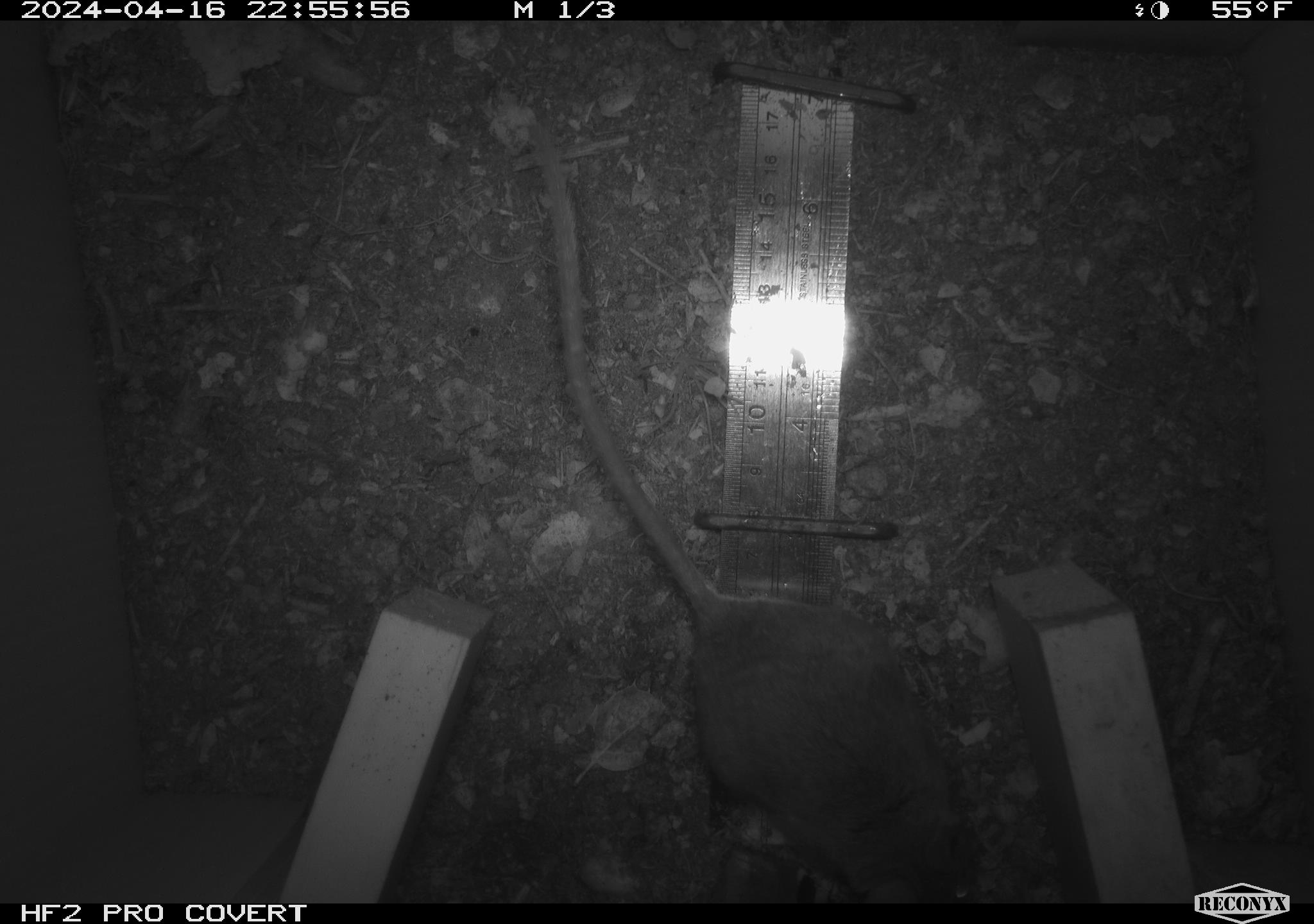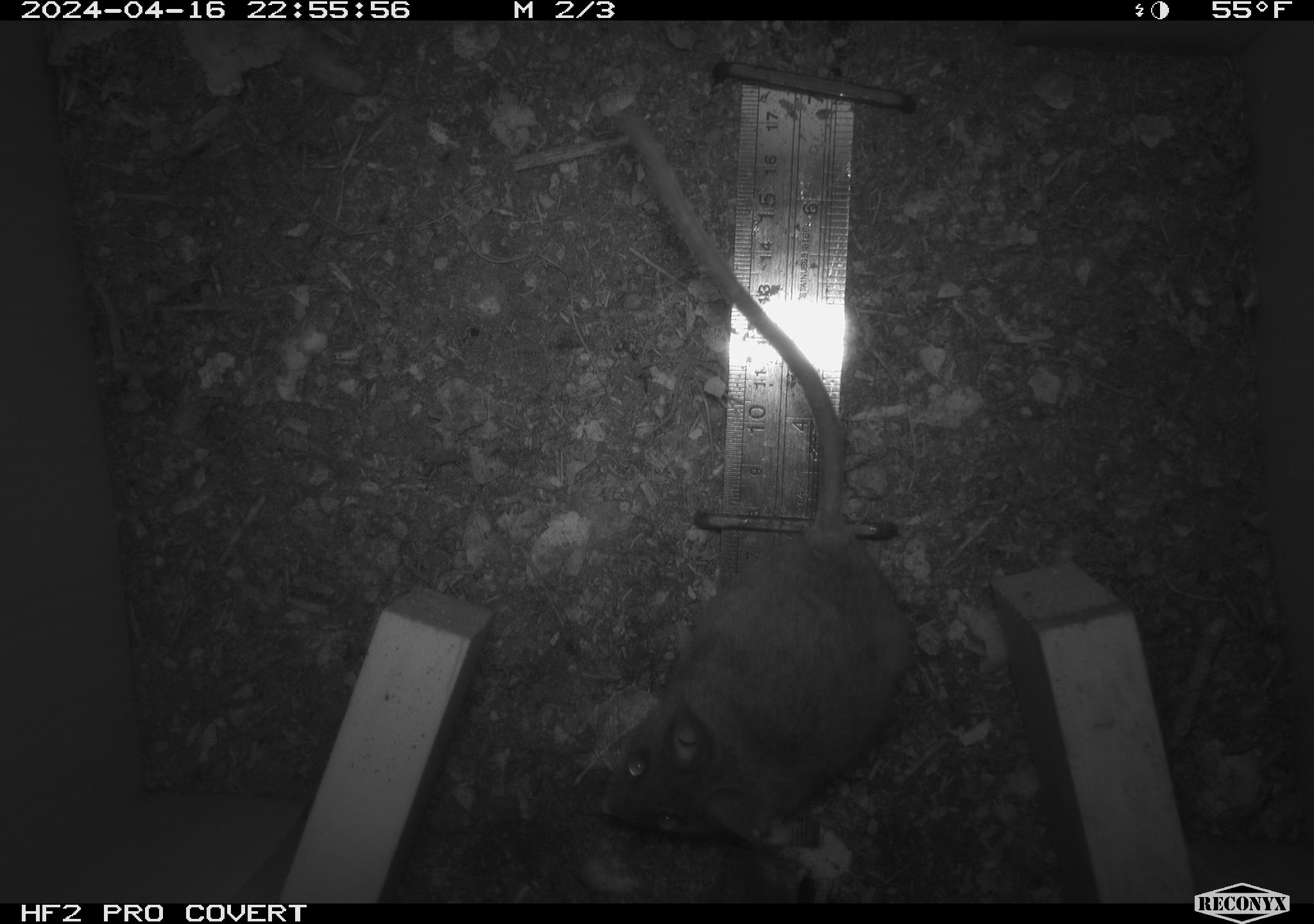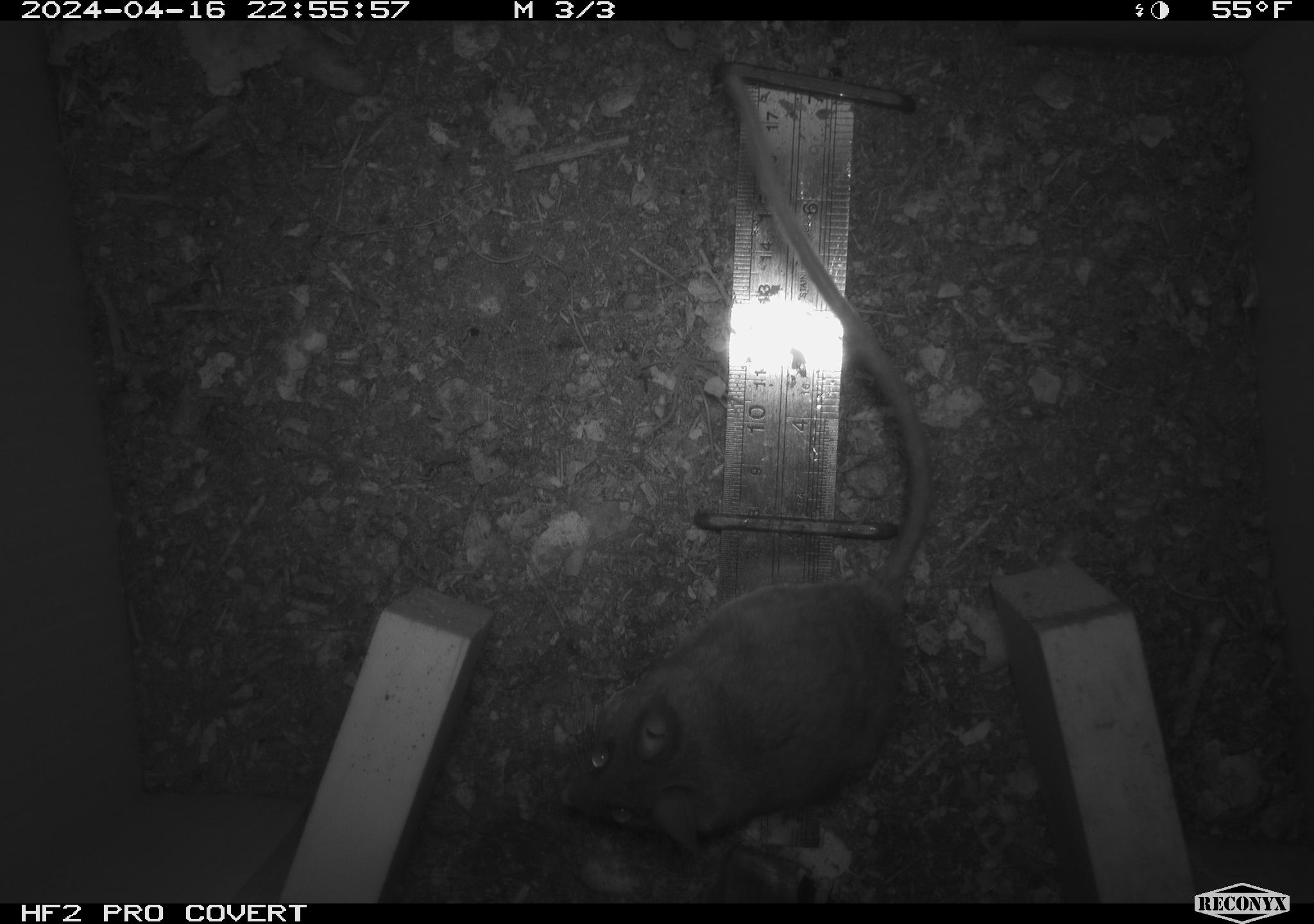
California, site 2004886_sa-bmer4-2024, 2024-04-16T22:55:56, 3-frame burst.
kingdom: Animalia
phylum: Chordata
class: Mammalia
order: Rodentia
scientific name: Rodentia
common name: mouse species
Mouse species (Rodentia).